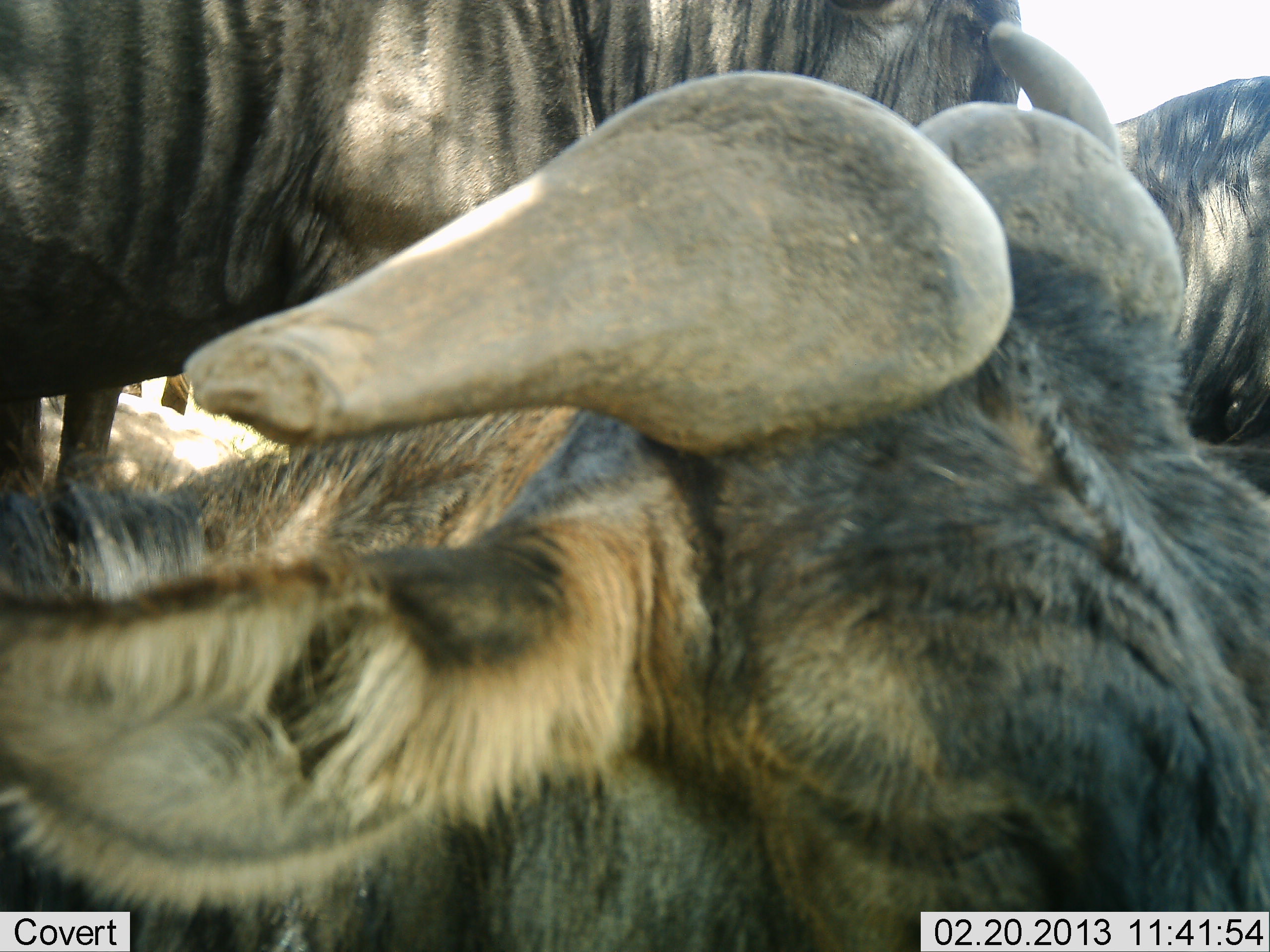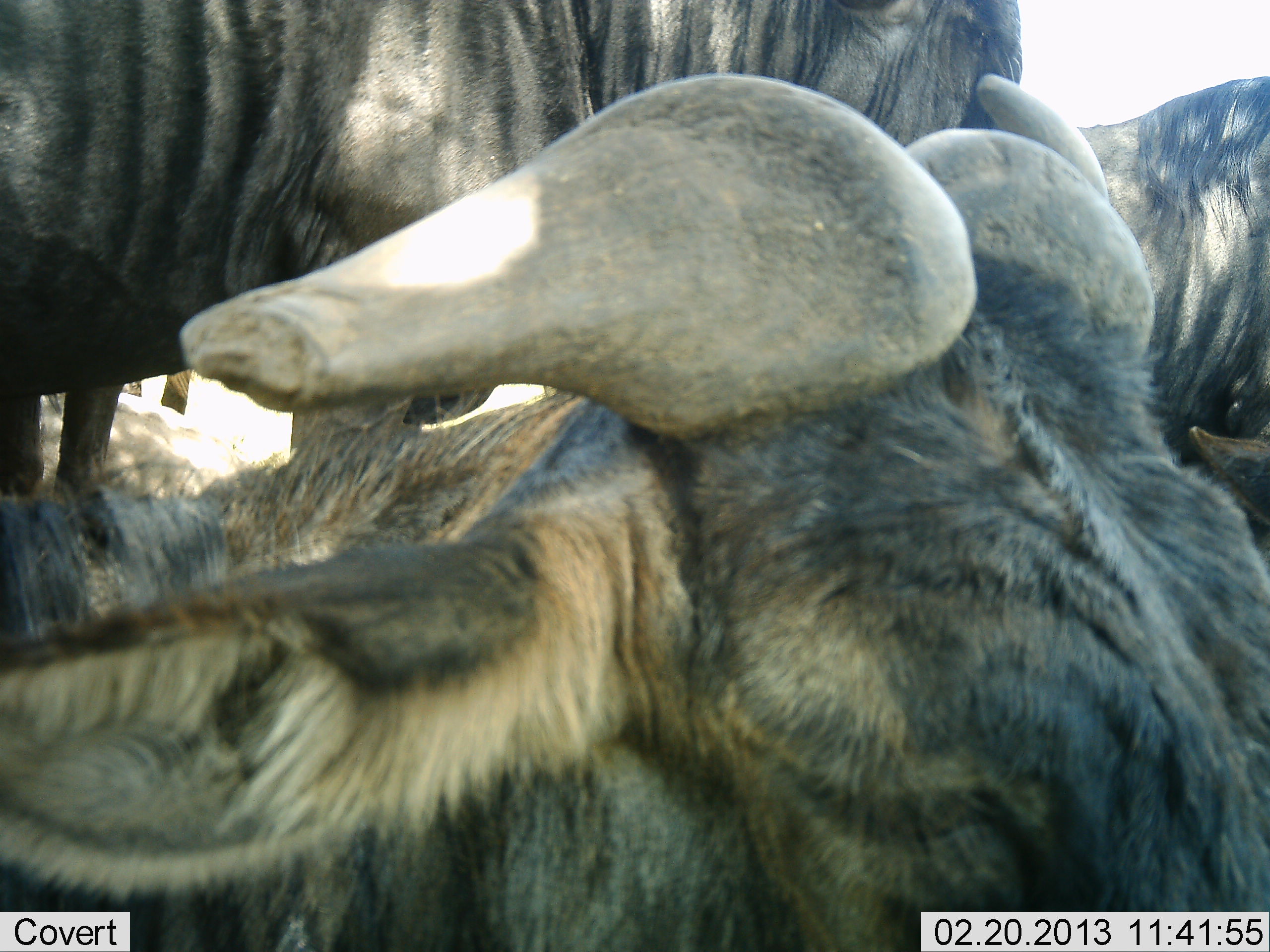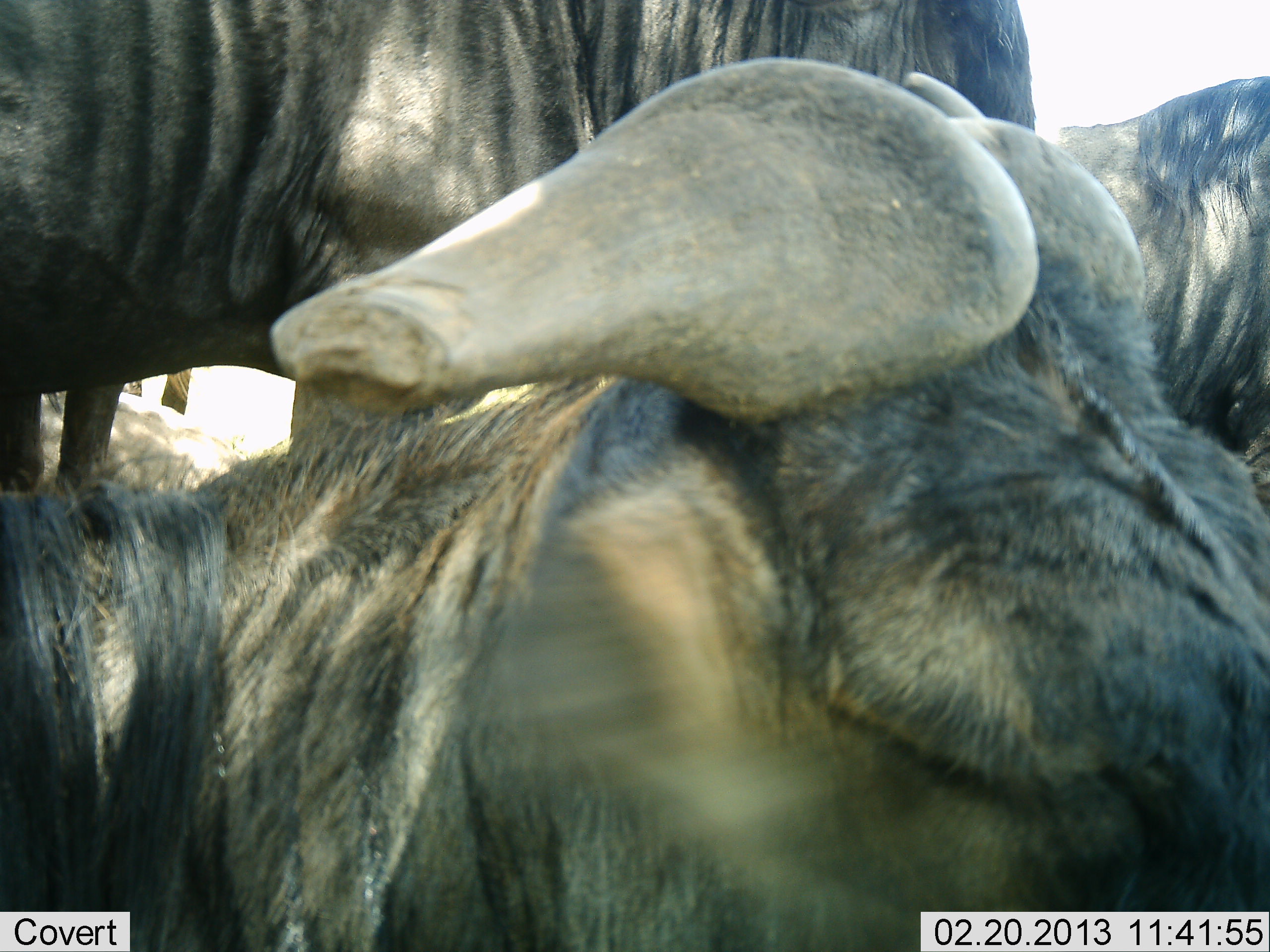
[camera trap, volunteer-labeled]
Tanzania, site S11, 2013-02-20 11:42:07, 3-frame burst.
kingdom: Animalia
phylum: Chordata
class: Mammalia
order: Artiodactyla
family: Bovidae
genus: Connochaetes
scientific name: Connochaetes taurinus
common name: blue wildebeest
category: wildebeest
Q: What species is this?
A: Wildebeest (blue wildebeest) (Connochaetes taurinus).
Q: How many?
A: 4.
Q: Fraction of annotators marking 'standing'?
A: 57%.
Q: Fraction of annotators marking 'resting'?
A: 100%.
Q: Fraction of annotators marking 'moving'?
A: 0%.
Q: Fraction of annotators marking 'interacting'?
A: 7%.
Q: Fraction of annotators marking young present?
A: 0%.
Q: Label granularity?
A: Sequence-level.